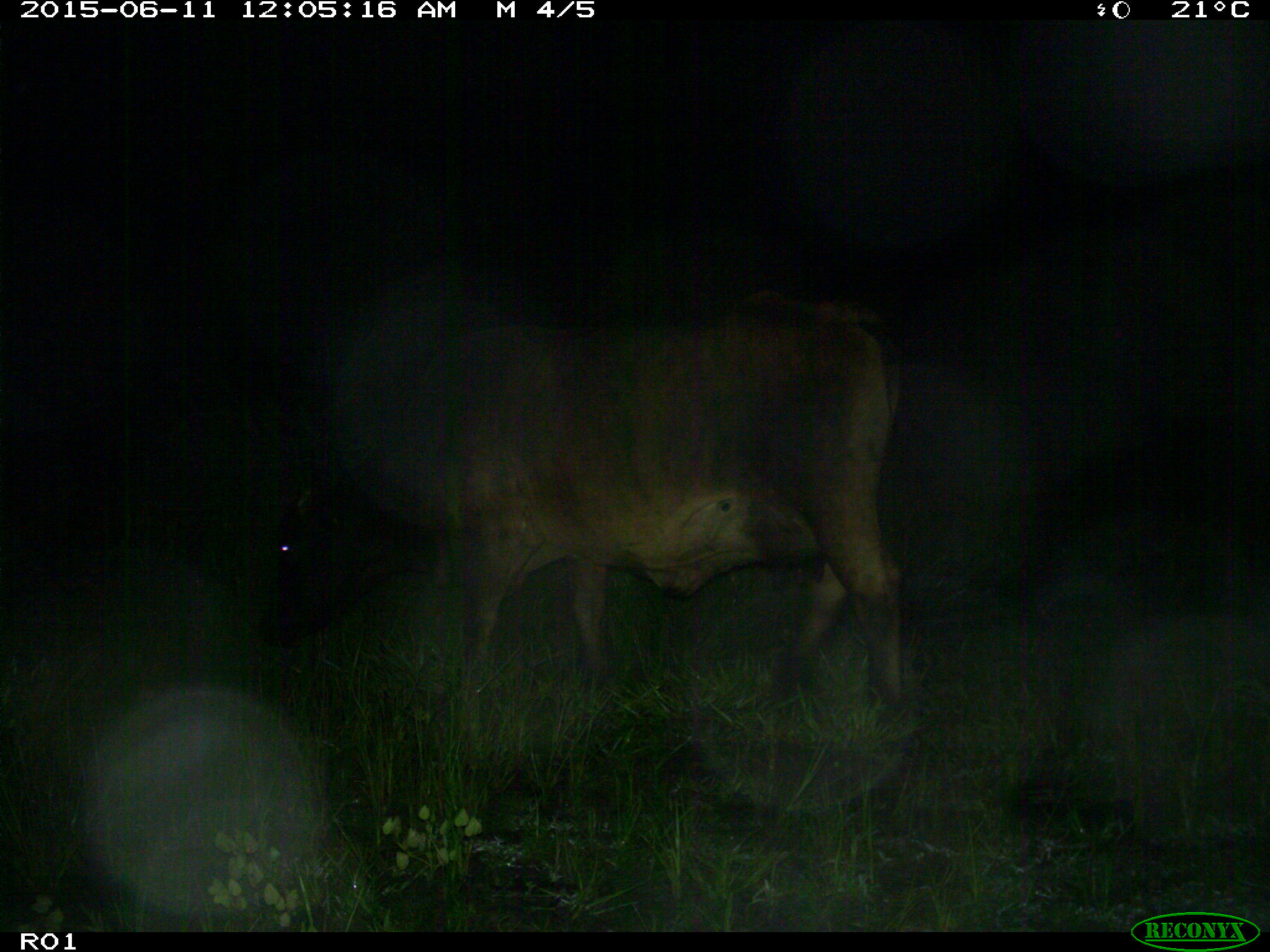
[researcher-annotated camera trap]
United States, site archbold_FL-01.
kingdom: Animalia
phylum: Chordata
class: Mammalia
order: Artiodactyla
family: Bovidae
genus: Bos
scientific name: Bos taurus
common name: domestic cow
Bos taurus (domestic cow).